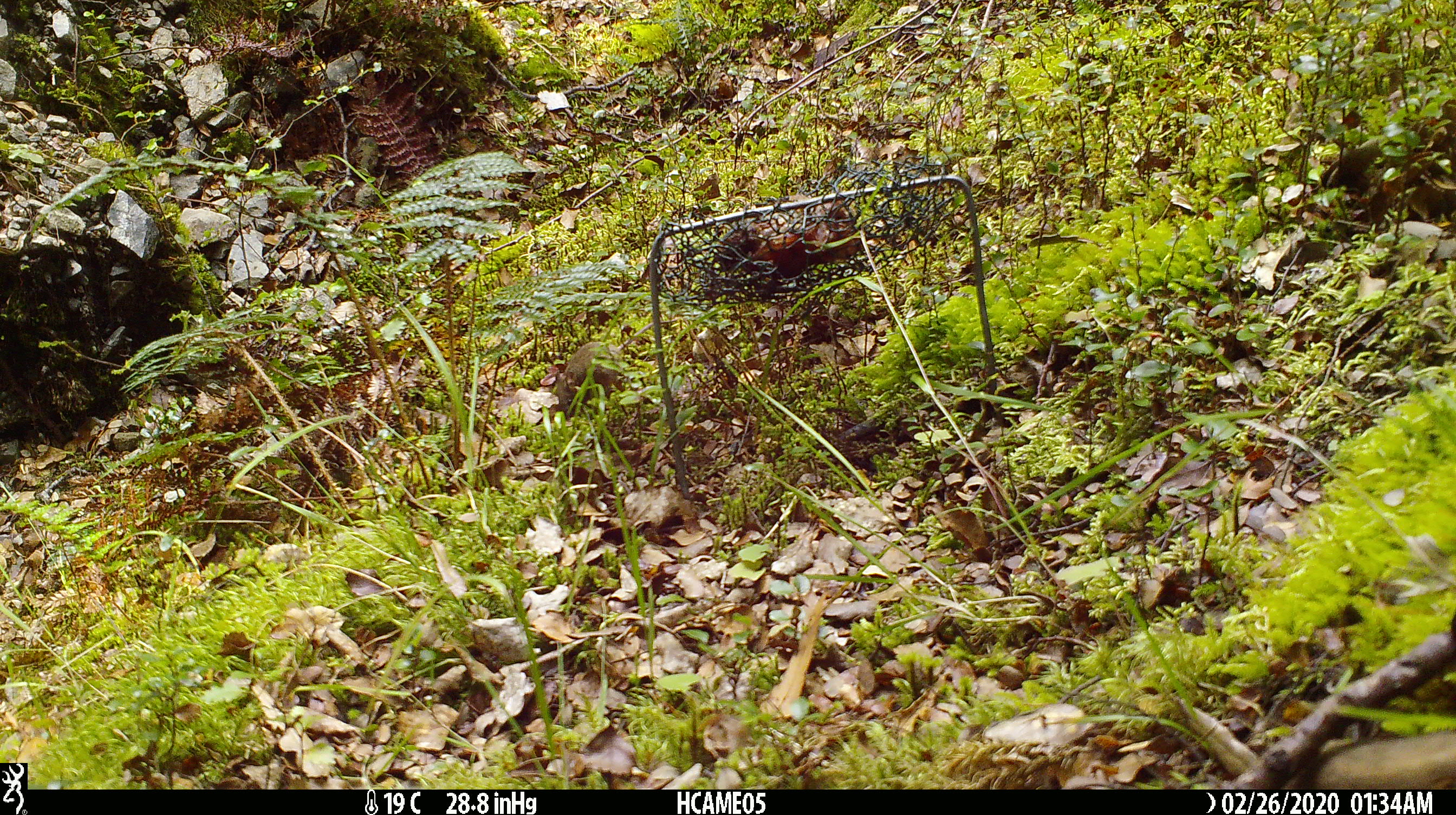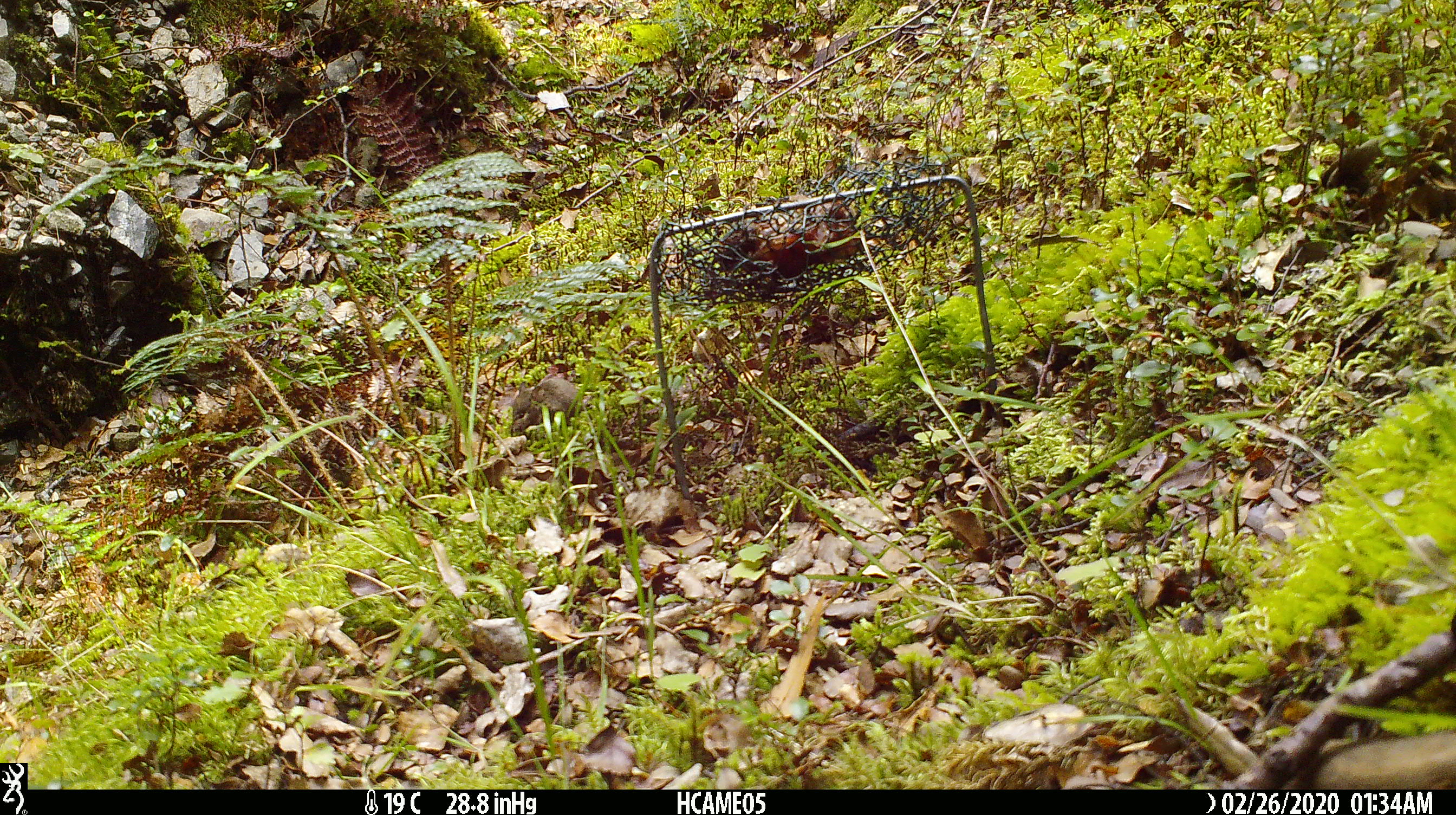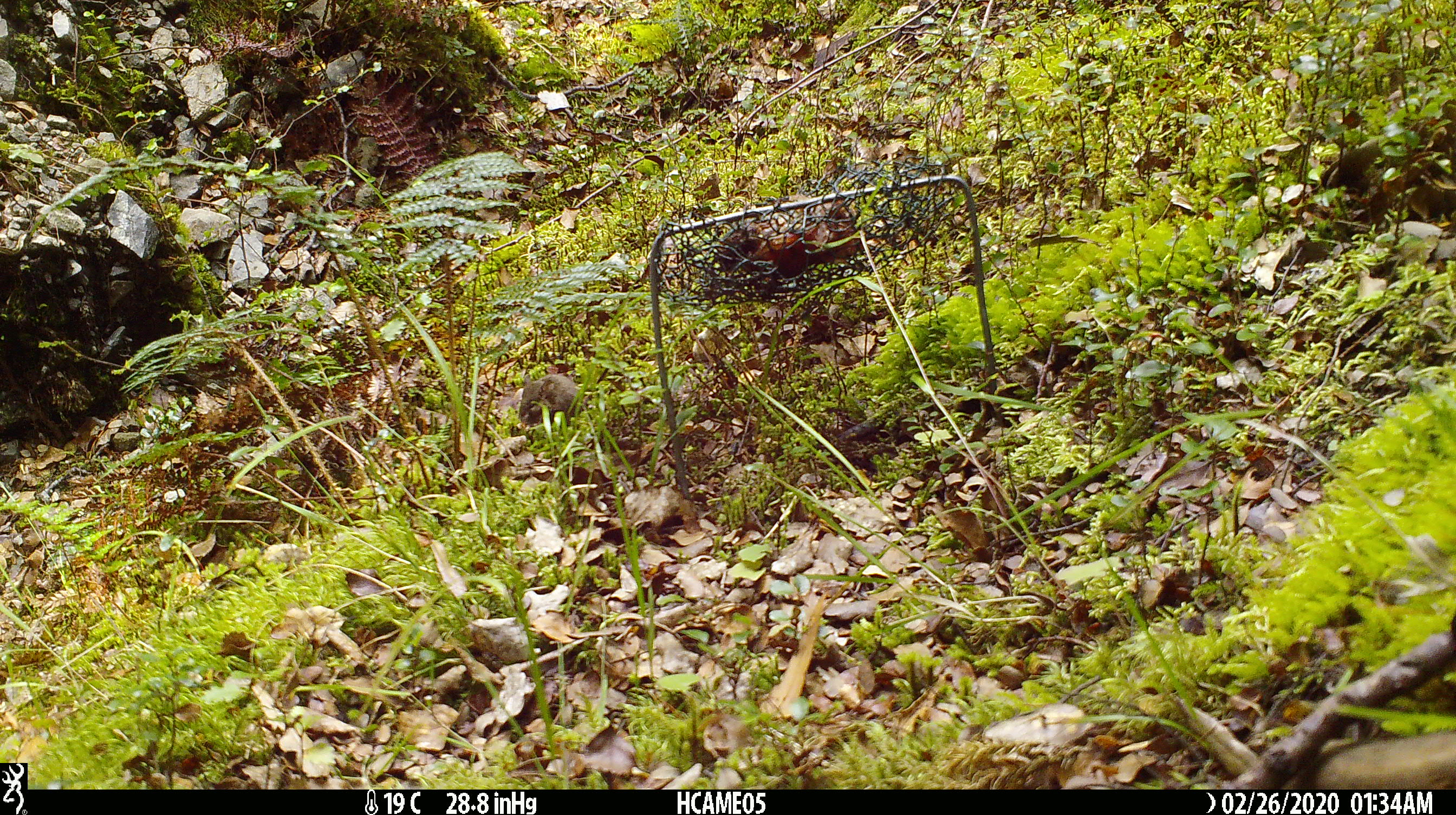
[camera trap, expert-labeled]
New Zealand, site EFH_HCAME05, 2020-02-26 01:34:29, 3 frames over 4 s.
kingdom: Animalia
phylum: Chordata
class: Mammalia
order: Rodentia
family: Muridae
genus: Mus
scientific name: Mus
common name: mouse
Mouse (Mus).